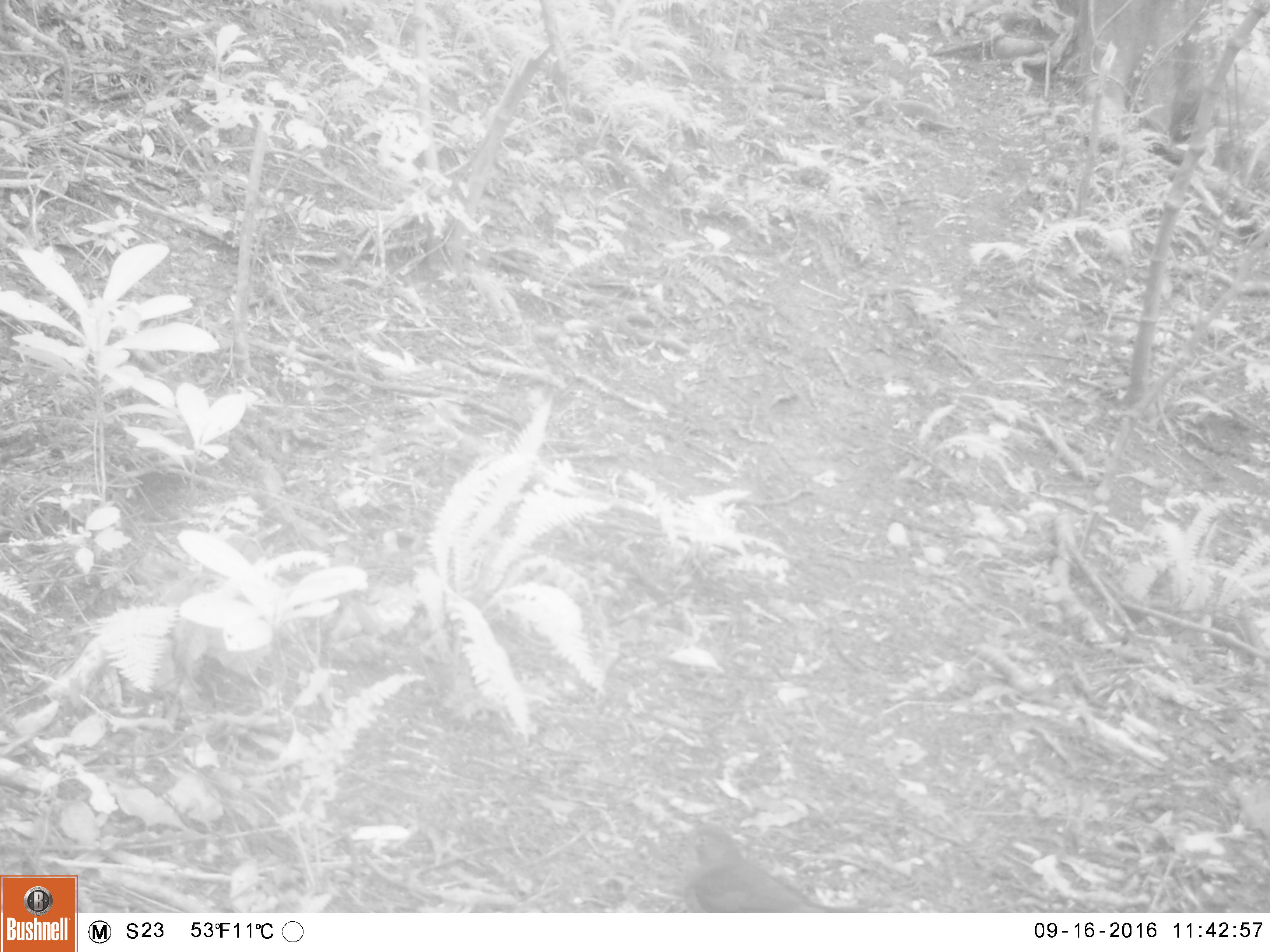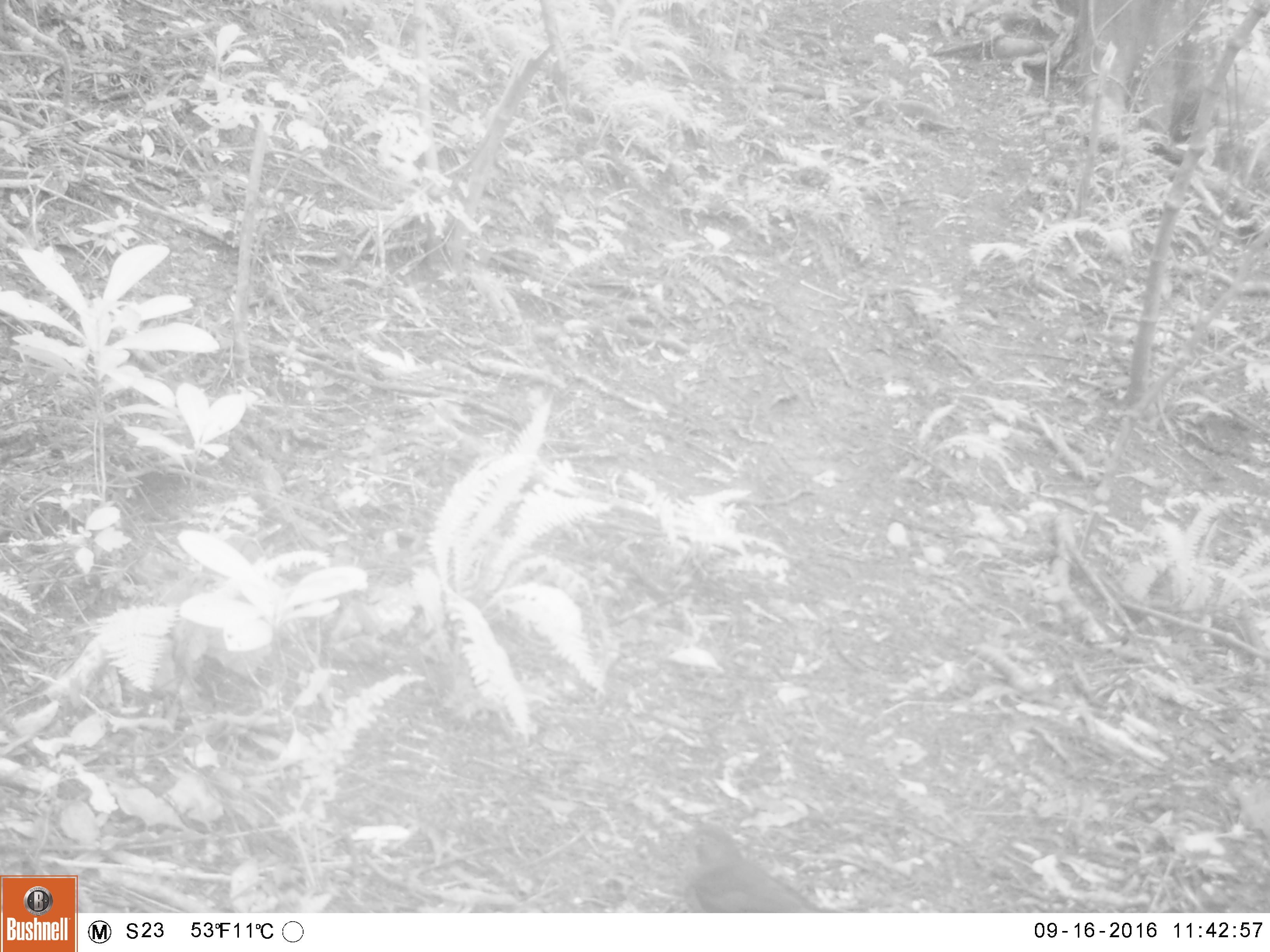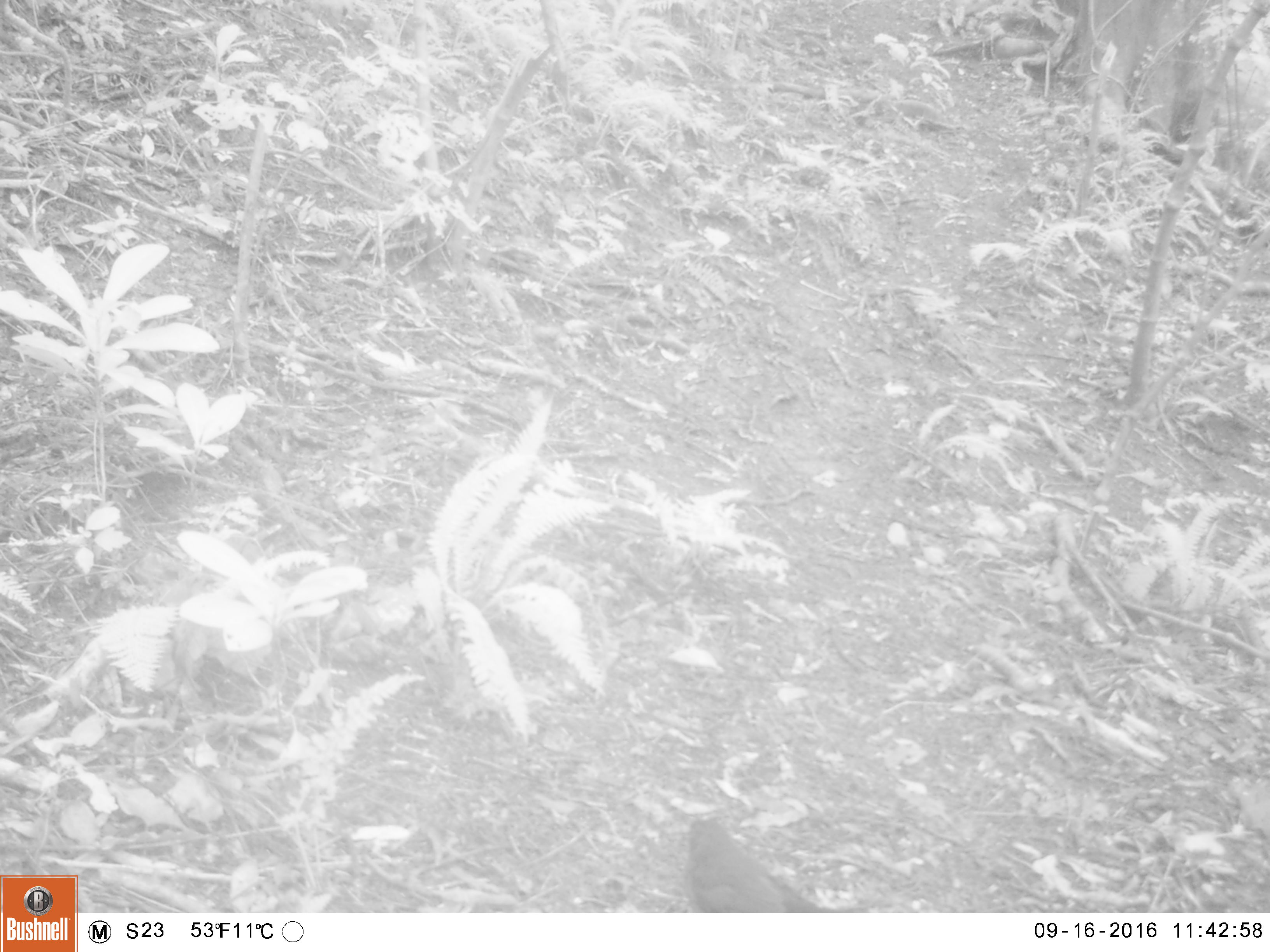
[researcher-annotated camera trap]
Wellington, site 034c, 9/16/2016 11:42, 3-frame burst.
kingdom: Animalia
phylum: Chordata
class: Aves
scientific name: Aves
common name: bird